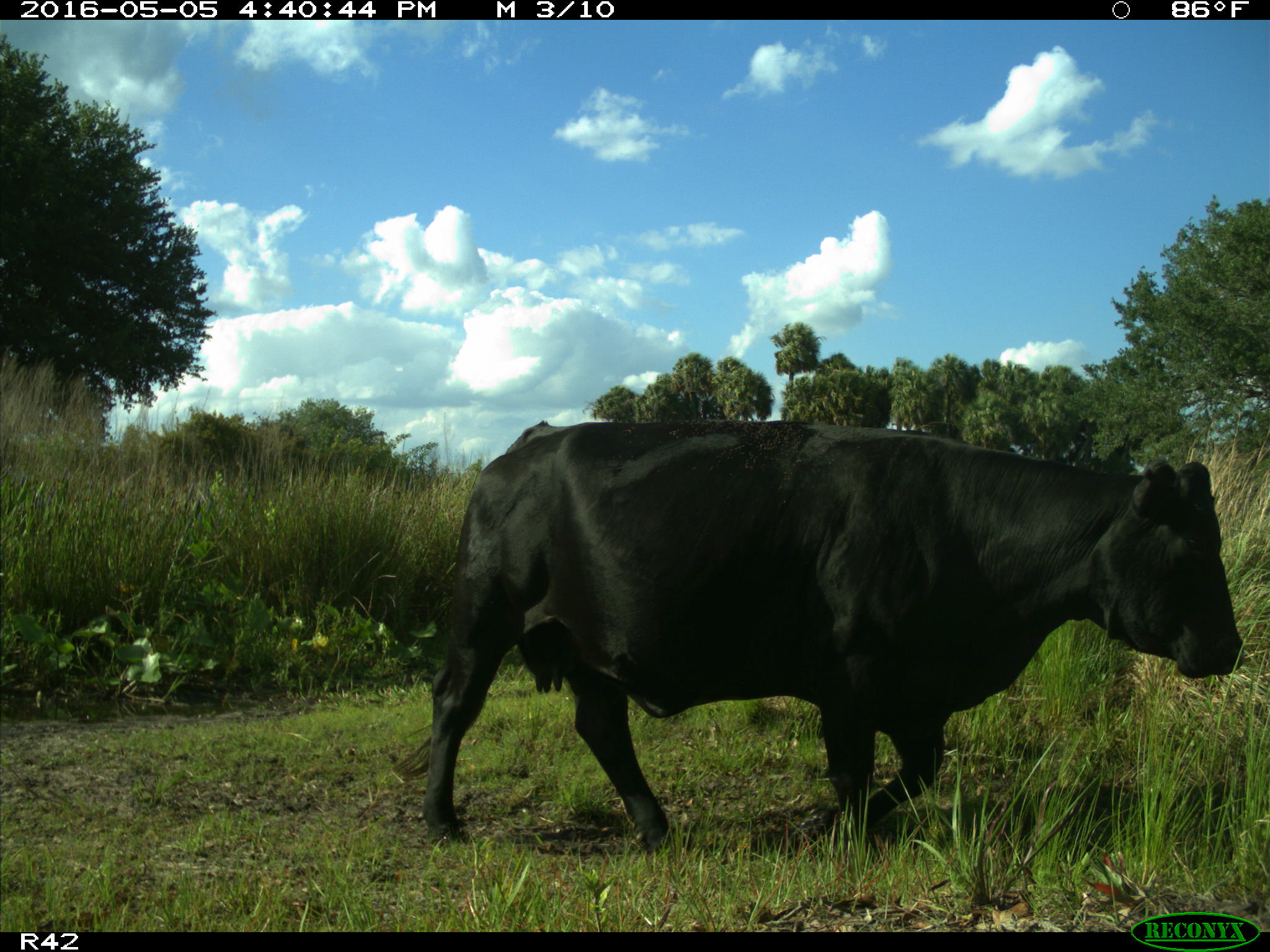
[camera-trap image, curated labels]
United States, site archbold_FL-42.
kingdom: Animalia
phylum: Chordata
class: Mammalia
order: Artiodactyla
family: Bovidae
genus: Bos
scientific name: Bos taurus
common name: domestic cow